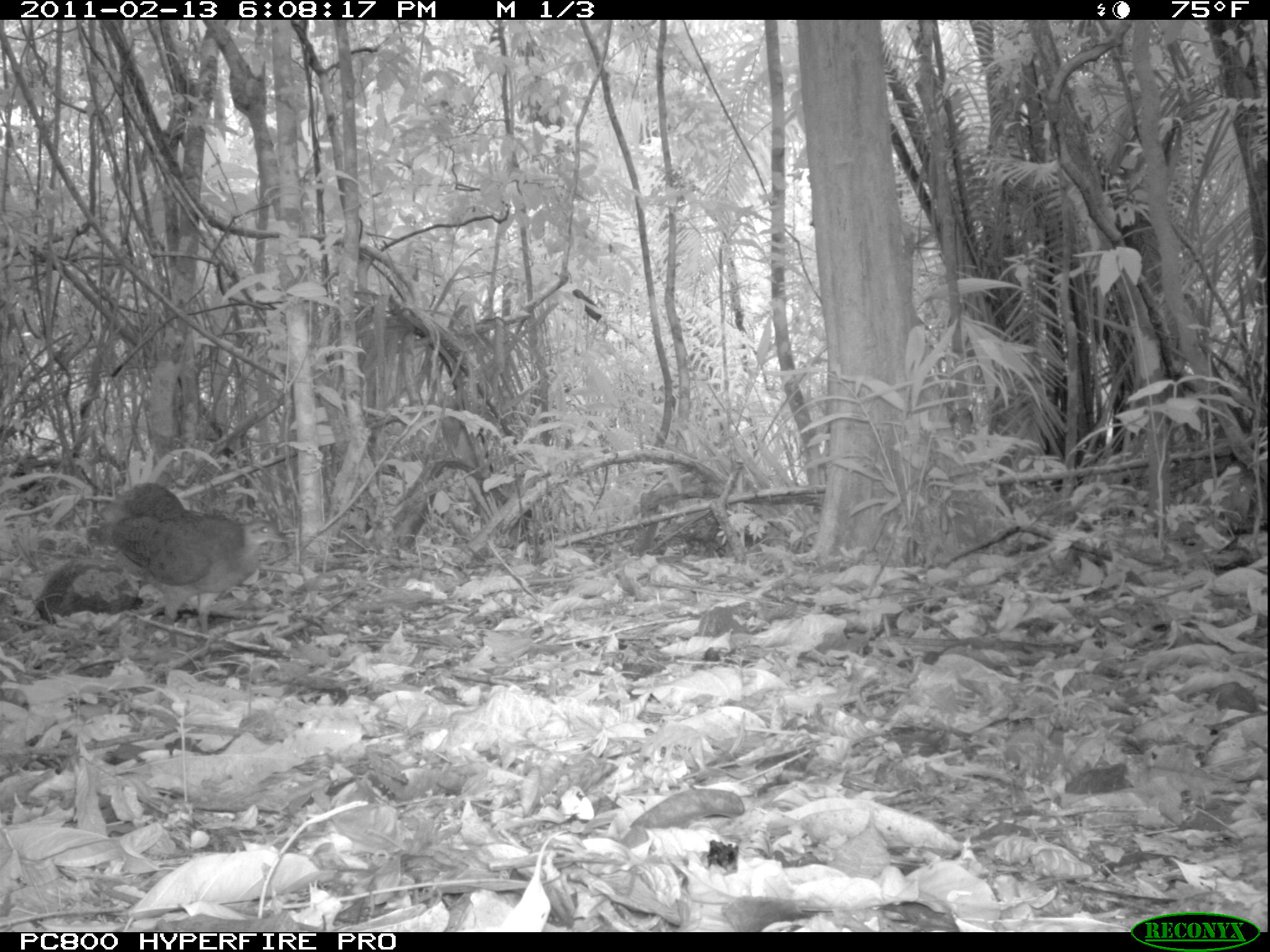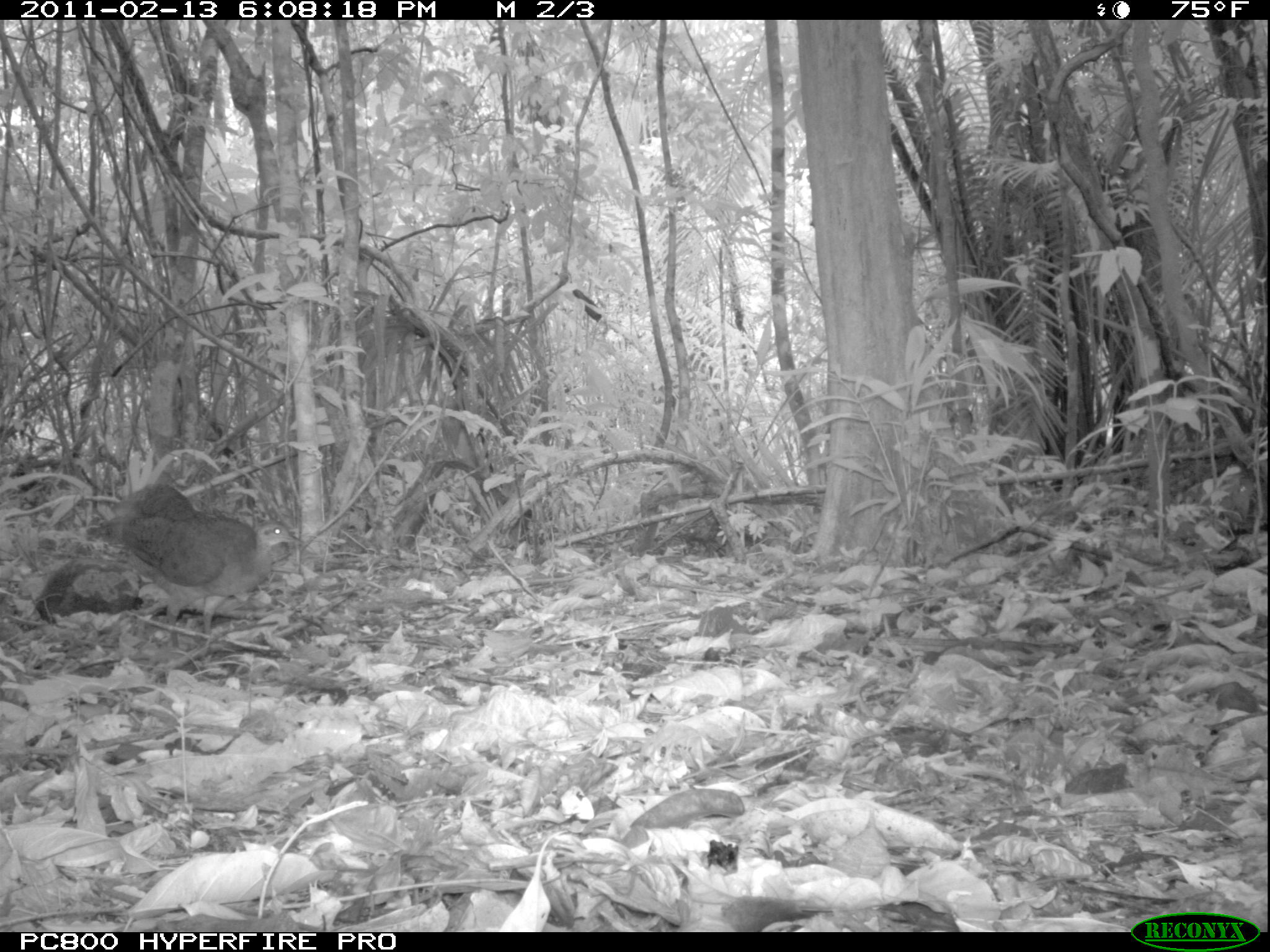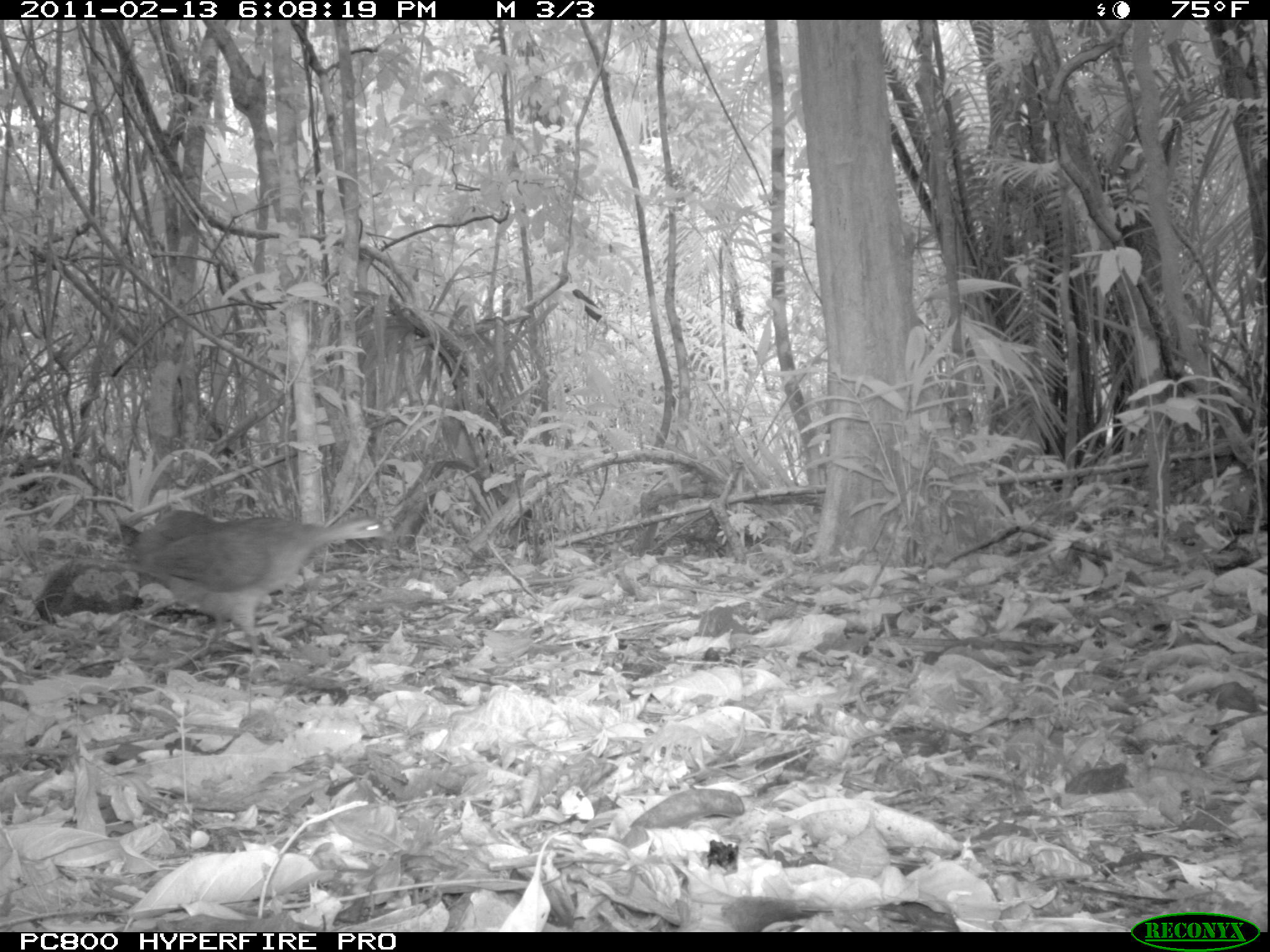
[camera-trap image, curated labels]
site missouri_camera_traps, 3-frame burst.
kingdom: Animalia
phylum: Chordata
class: Aves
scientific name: Aves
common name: bird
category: bird spec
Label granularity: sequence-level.